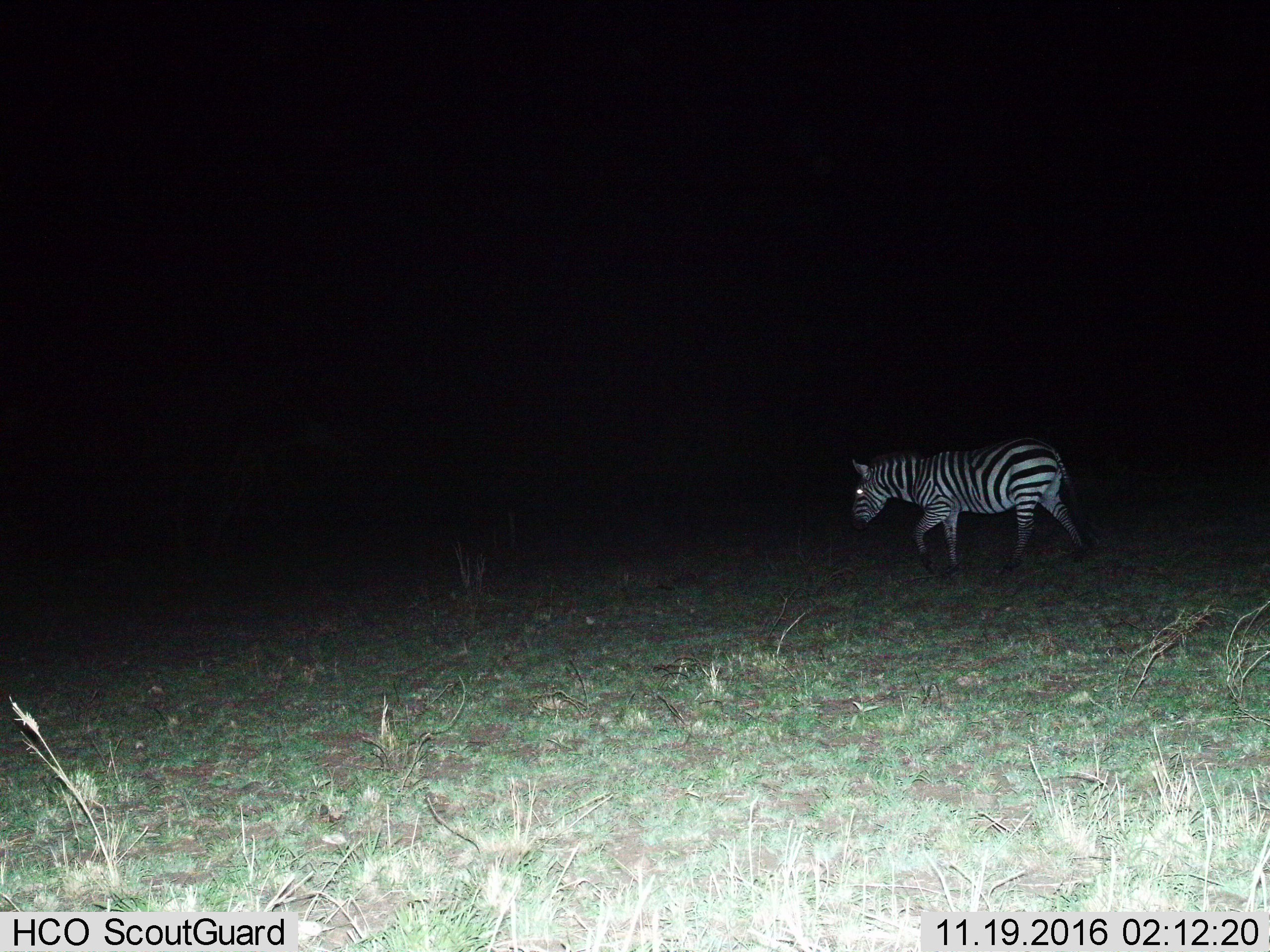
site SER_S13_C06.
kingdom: Animalia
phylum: Chordata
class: Mammalia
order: Perissodactyla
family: Equidae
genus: Equus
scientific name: Equus quagga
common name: plains zebra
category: zebraplains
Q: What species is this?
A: Zebraplains (plains zebra) (Equus quagga).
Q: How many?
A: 1.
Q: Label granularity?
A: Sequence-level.